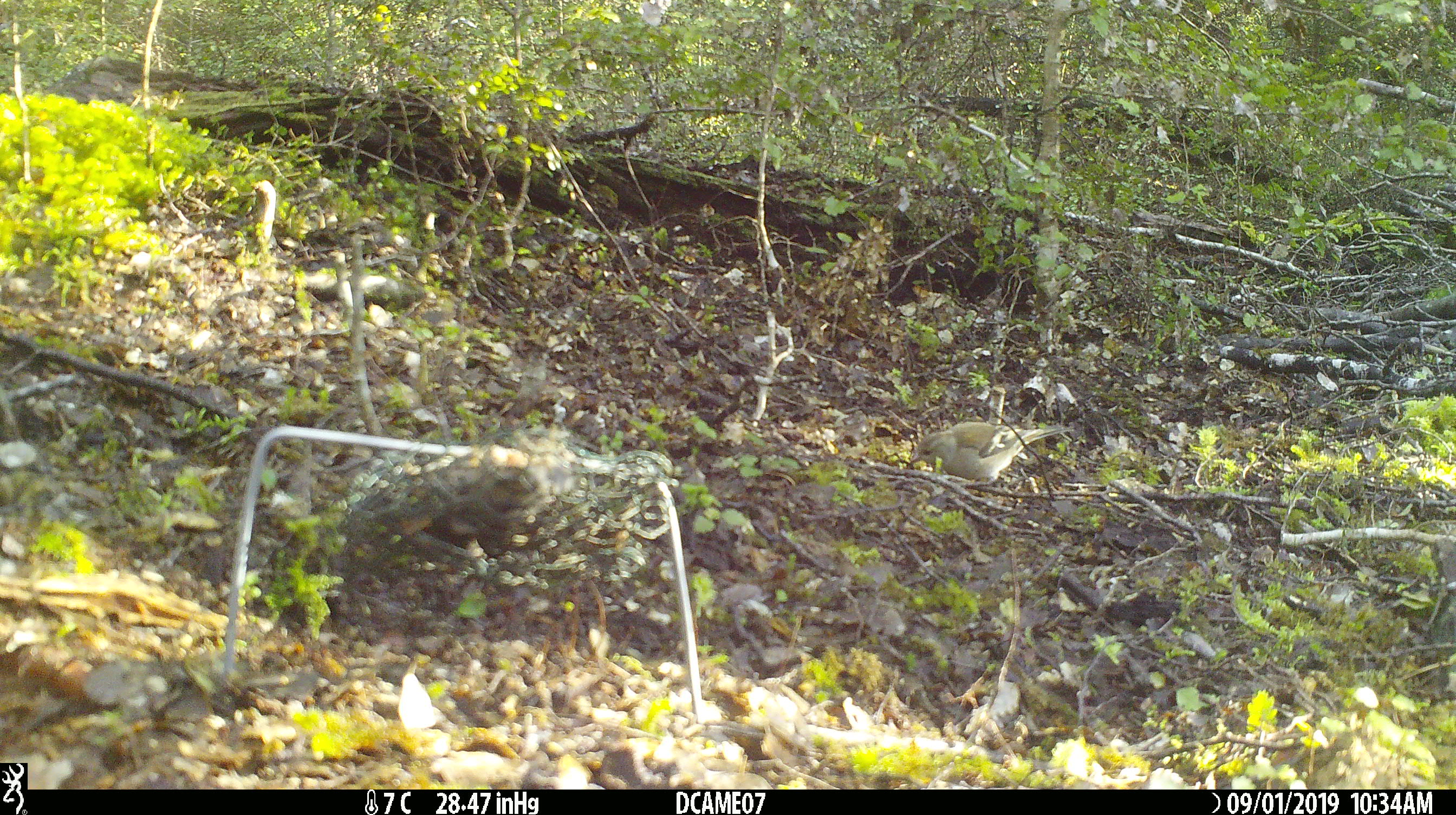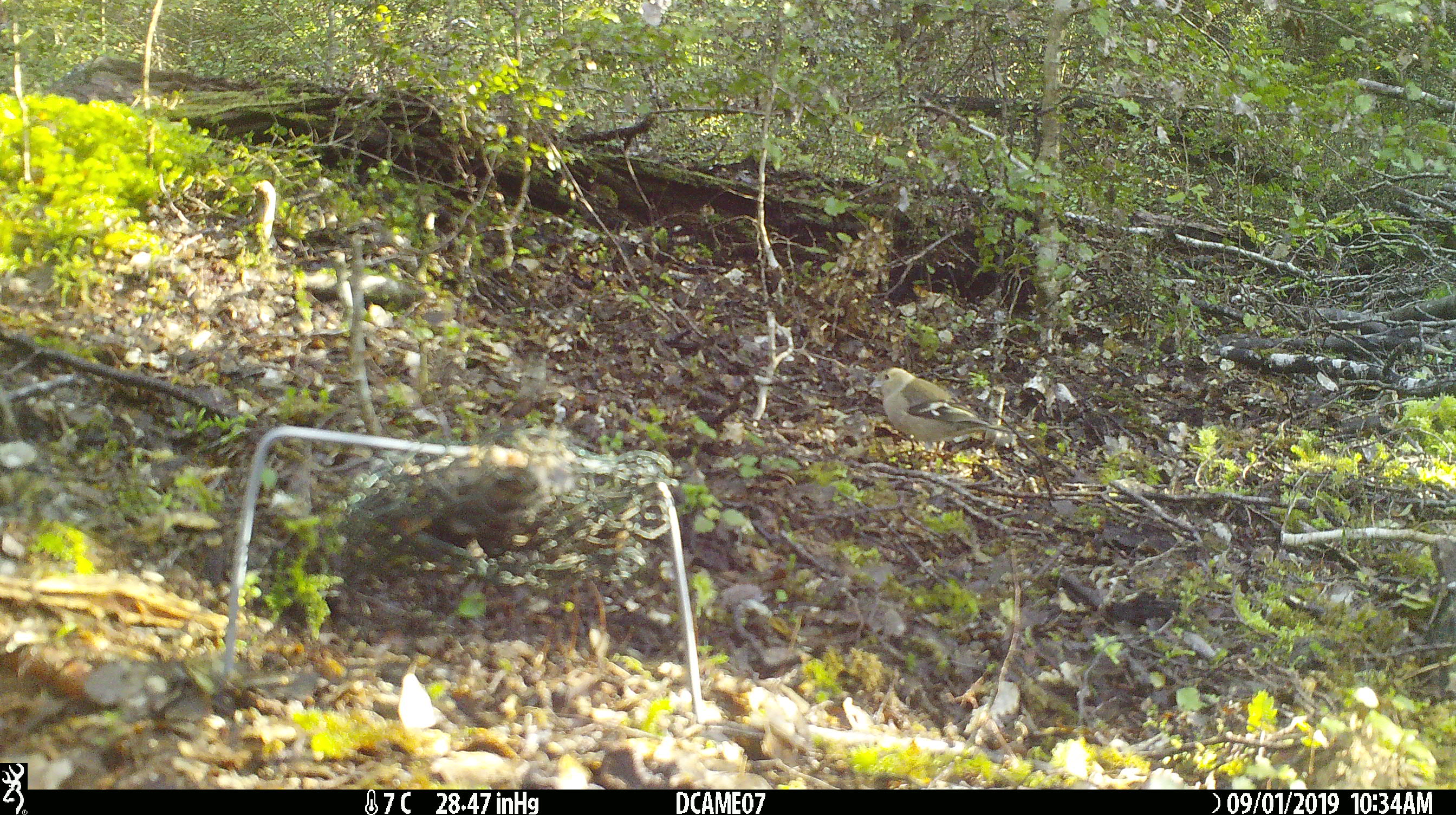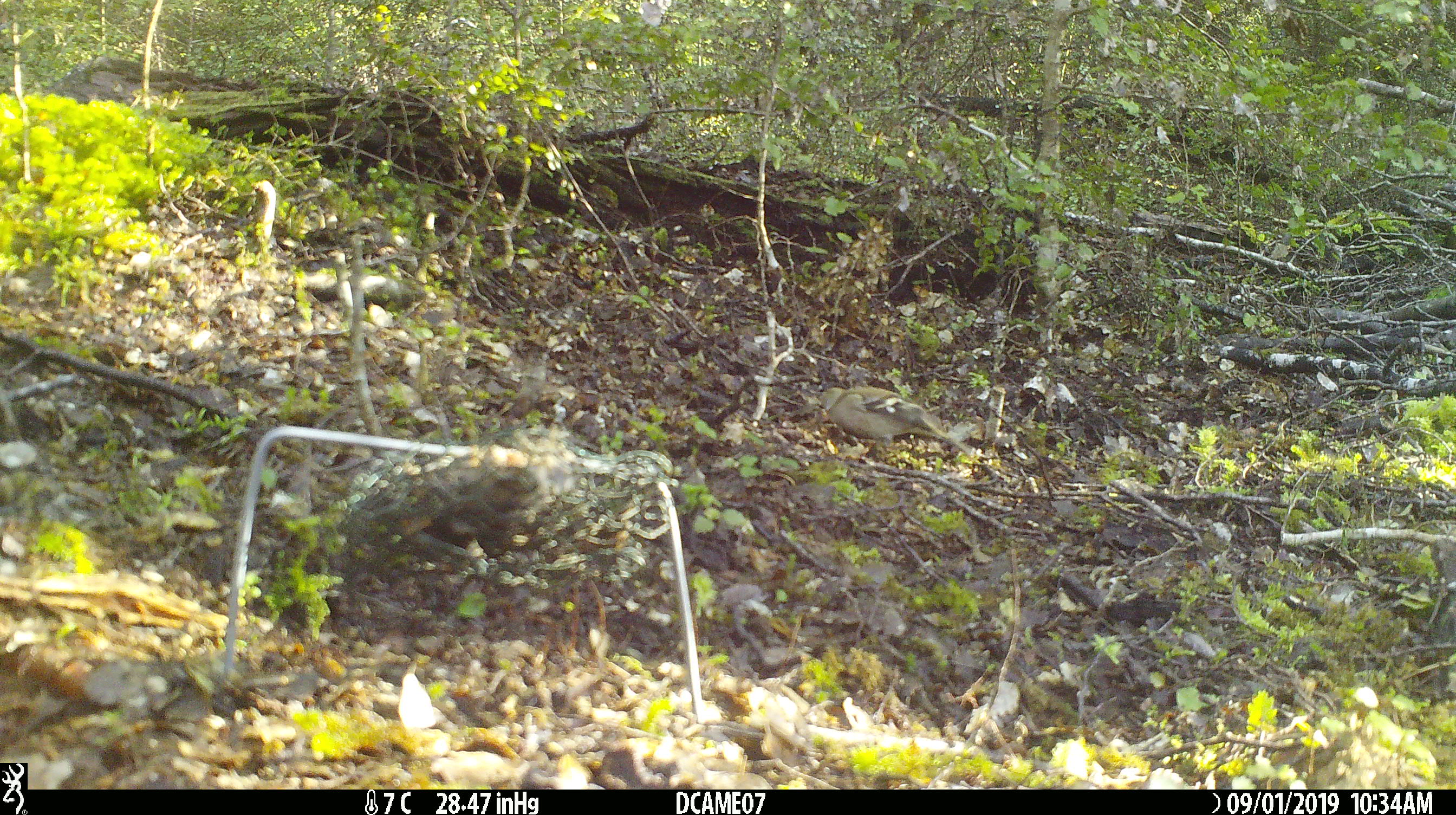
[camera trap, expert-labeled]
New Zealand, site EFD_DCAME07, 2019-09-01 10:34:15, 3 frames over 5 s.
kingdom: Animalia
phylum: Chordata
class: Aves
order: Passeriformes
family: Fringillidae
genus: Fringilla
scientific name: Fringilla coelebs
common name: common chaffinch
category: chaffinch